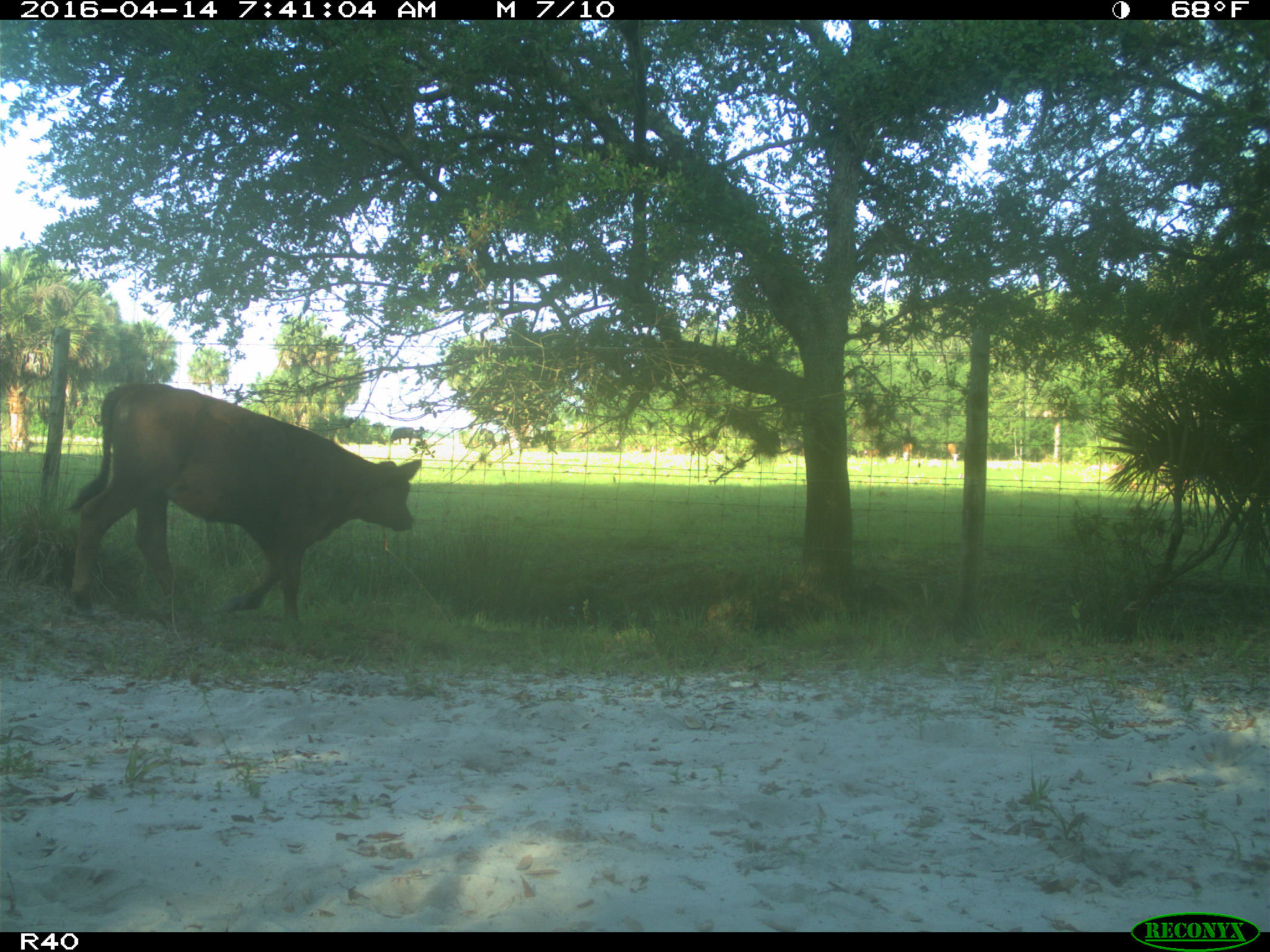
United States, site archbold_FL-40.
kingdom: Animalia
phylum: Chordata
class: Mammalia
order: Artiodactyla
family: Bovidae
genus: Bos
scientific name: Bos taurus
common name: domestic cow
Bos taurus (domestic cow).